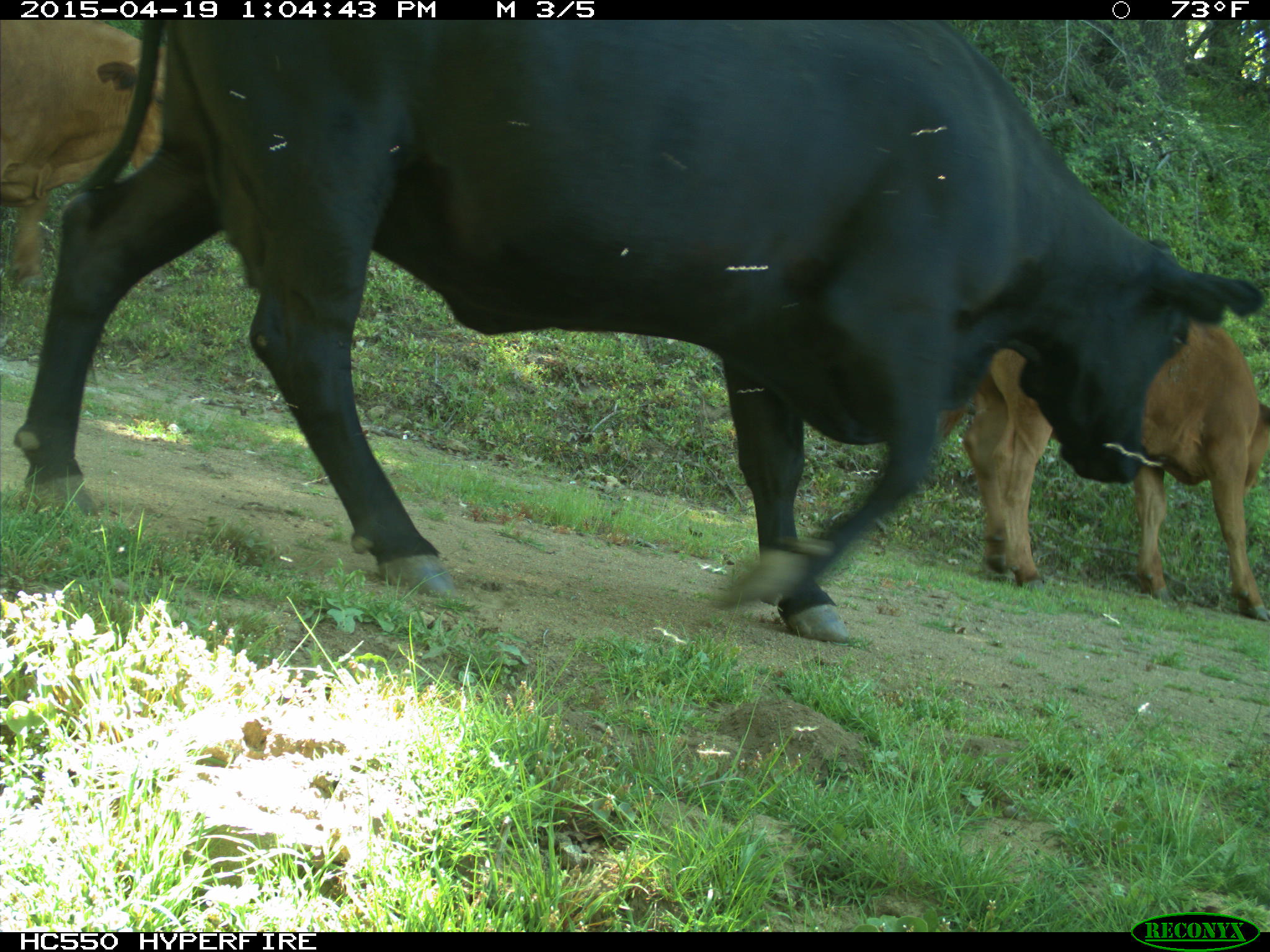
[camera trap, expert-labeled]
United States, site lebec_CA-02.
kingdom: Animalia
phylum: Chordata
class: Mammalia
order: Artiodactyla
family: Bovidae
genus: Bos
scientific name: Bos taurus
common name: domestic cow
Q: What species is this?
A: Bos taurus (domestic cow).